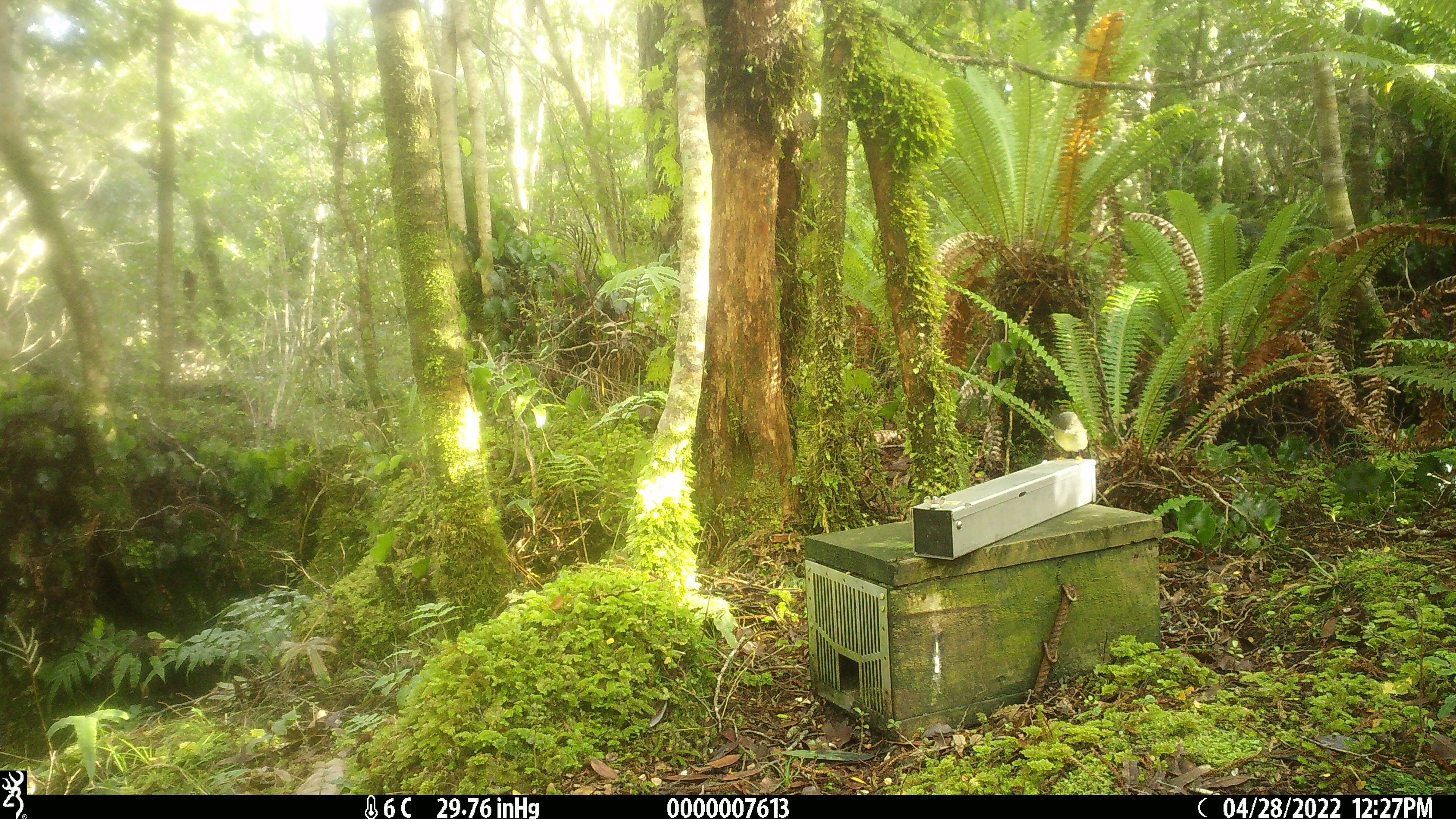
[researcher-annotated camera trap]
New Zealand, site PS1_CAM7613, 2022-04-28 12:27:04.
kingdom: Animalia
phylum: Chordata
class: Aves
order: Passeriformes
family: Petroicidae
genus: Petroica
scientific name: Petroica macrocephala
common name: tomtit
Tomtit (Petroica macrocephala).